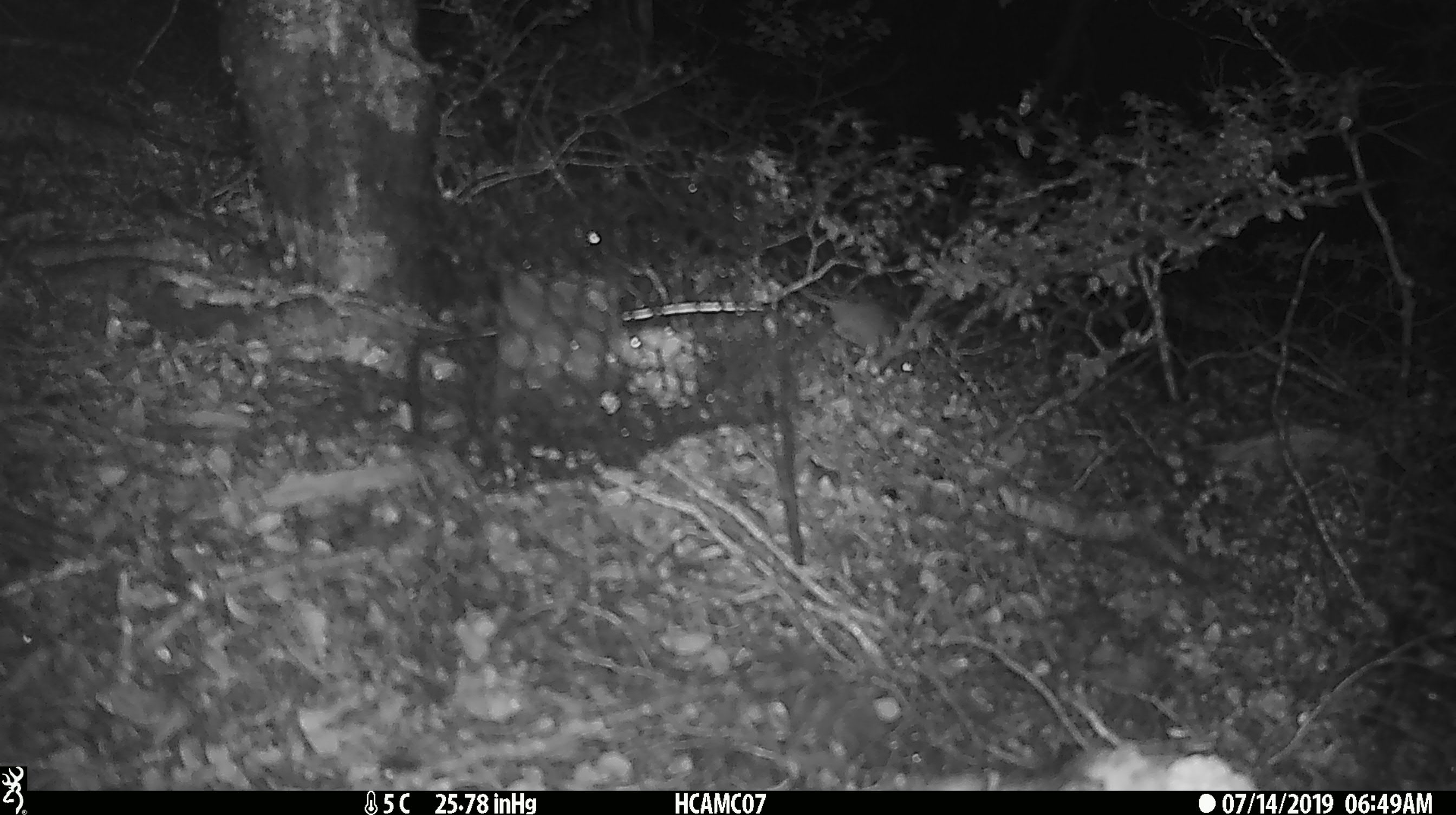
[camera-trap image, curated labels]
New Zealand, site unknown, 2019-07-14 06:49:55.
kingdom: Animalia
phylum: Chordata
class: Mammalia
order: Rodentia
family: Muridae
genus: Mus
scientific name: Mus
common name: mouse